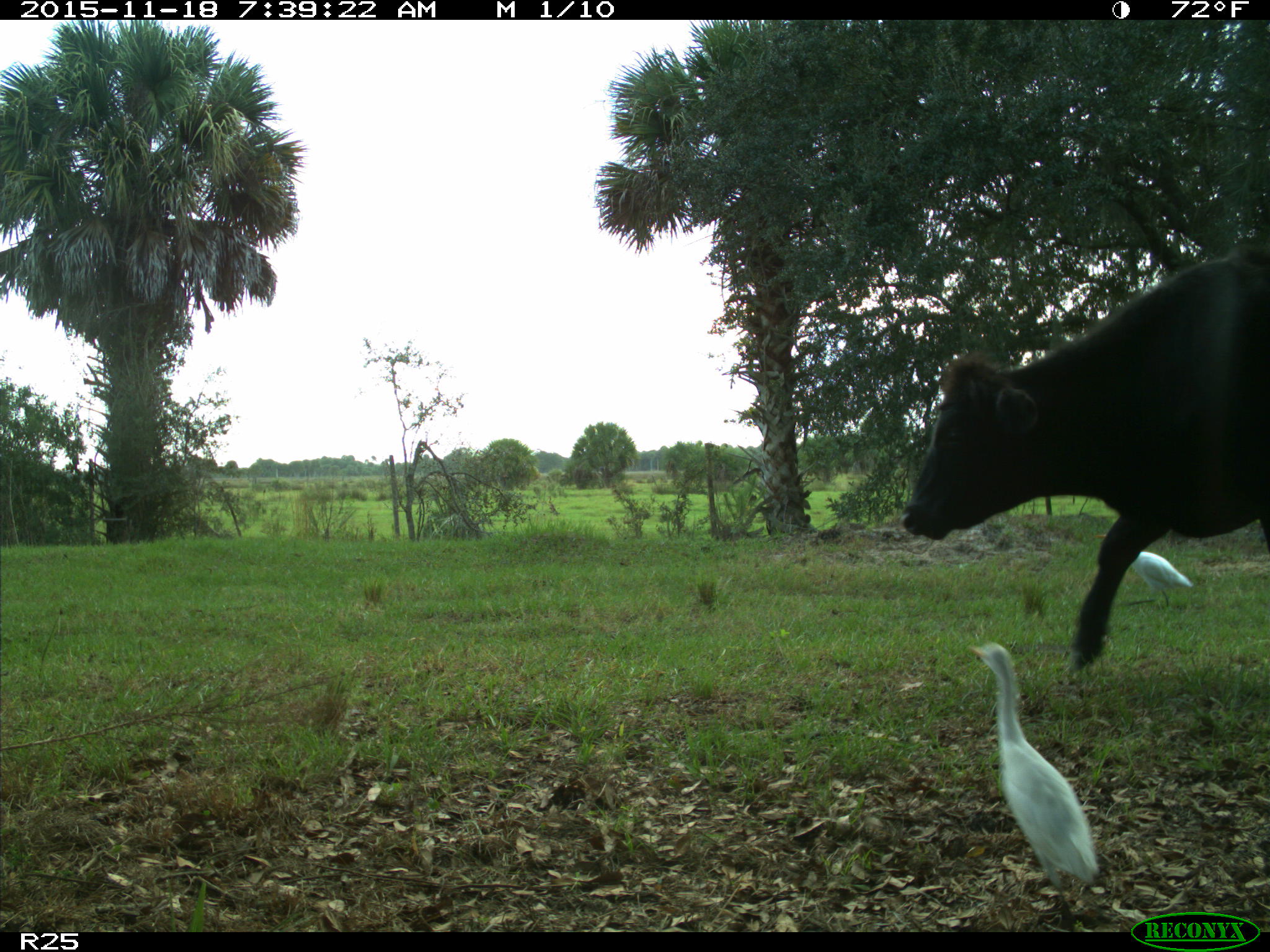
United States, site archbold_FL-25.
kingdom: Animalia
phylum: Chordata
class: Mammalia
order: Artiodactyla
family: Bovidae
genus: Bos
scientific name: Bos taurus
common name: domestic cow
Bos taurus (domestic cow).